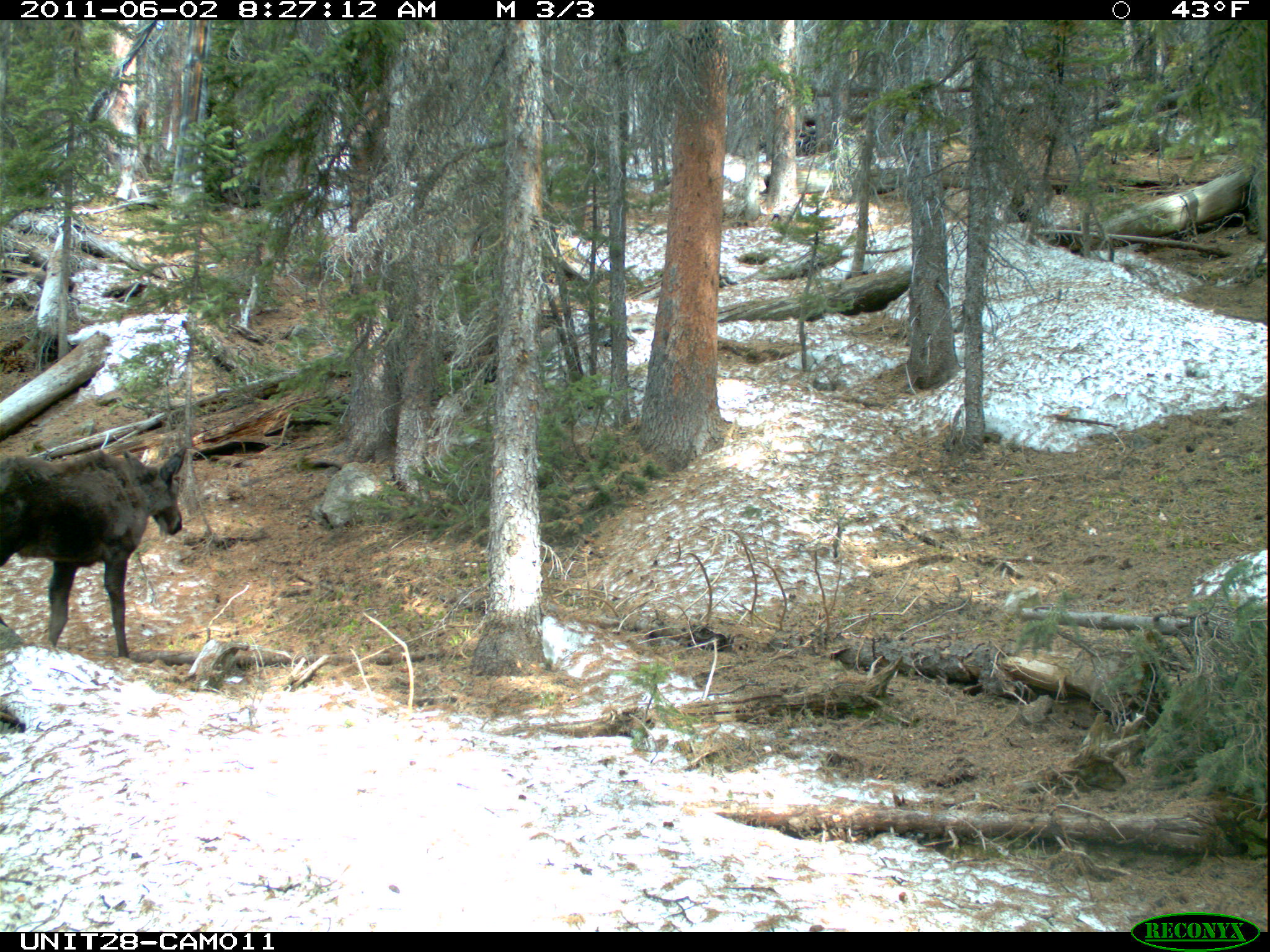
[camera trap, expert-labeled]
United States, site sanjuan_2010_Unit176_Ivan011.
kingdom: Animalia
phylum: Chordata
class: Mammalia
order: Artiodactyla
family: Cervidae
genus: Alces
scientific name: Alces alces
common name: moose